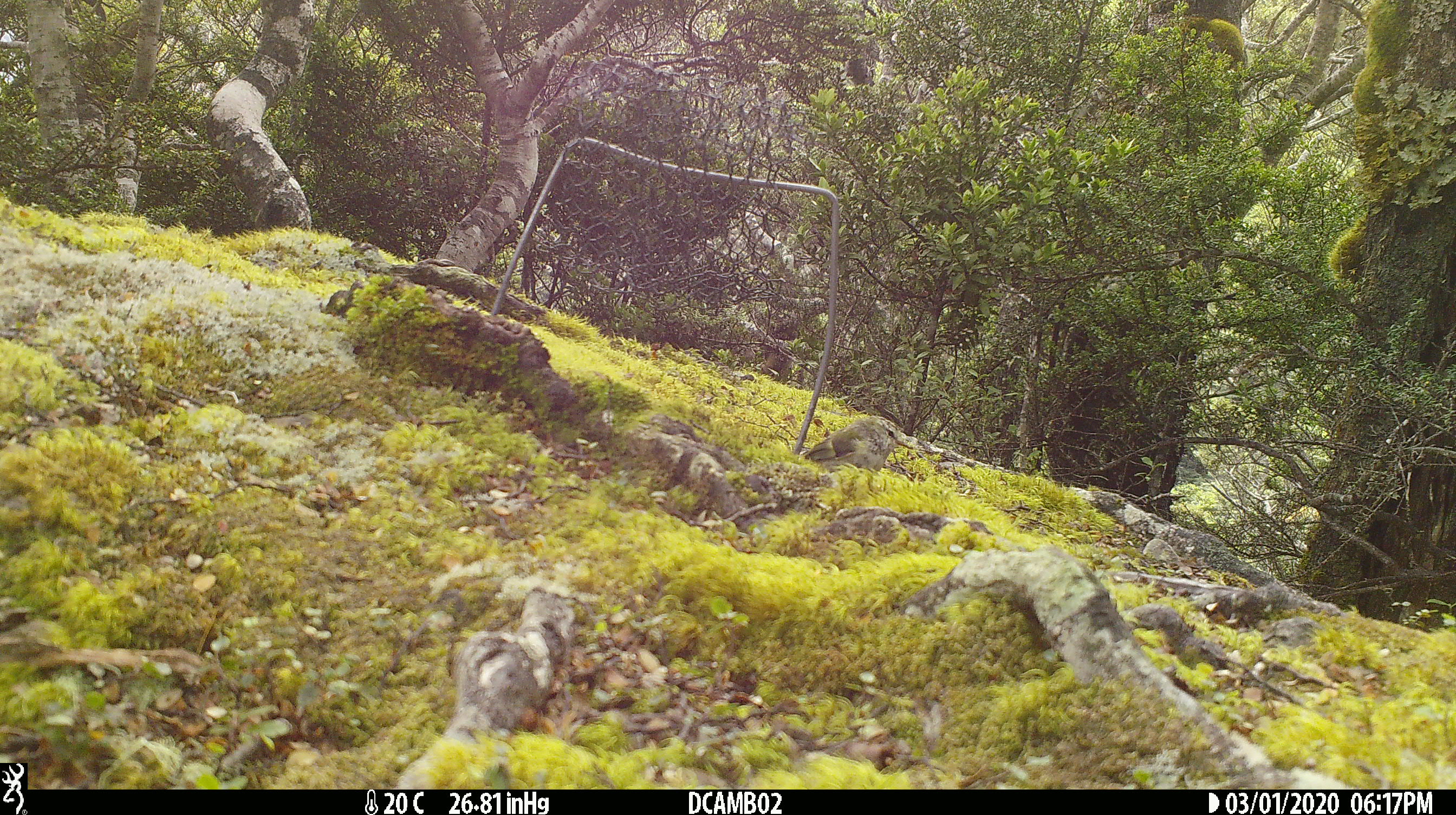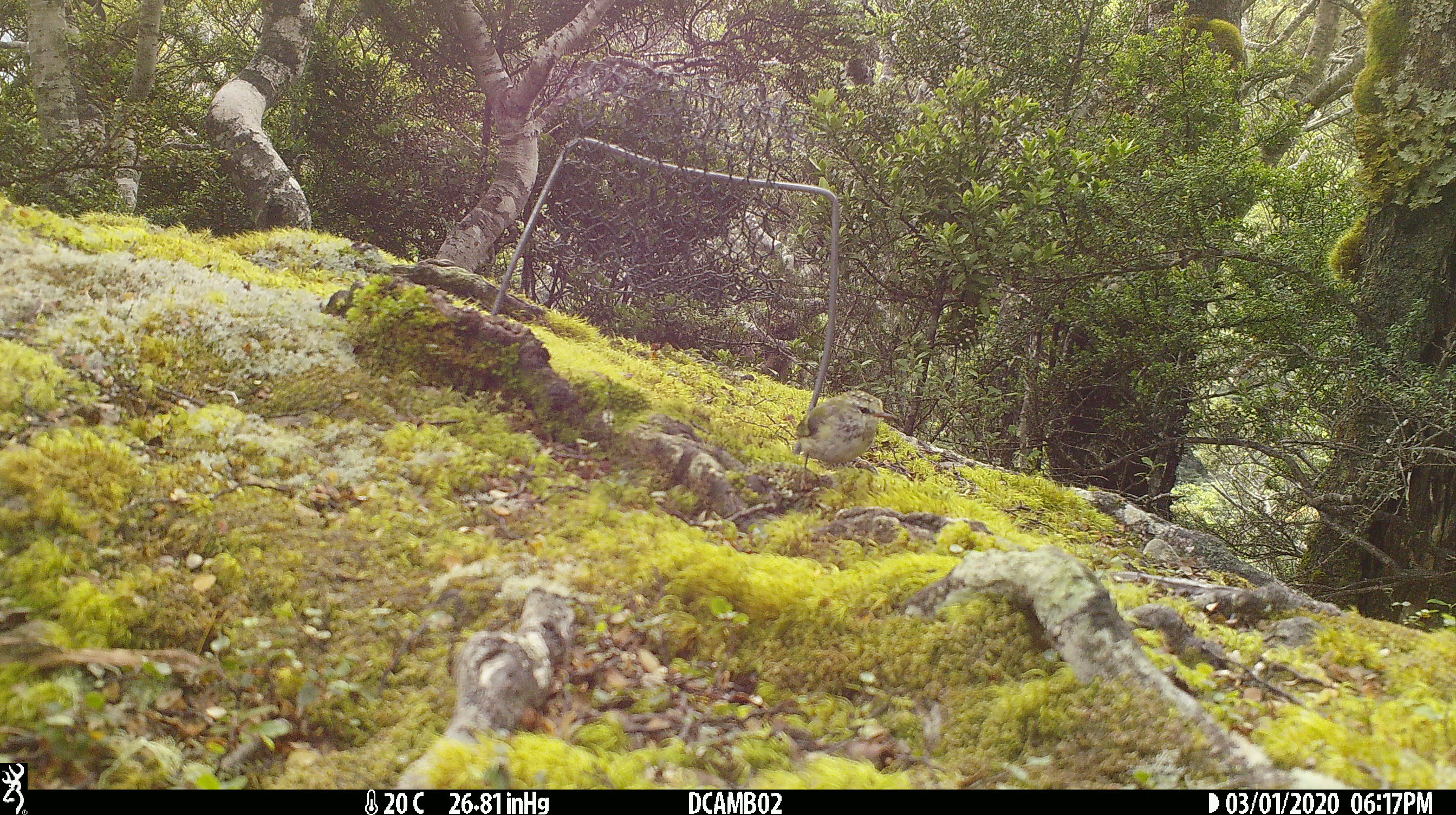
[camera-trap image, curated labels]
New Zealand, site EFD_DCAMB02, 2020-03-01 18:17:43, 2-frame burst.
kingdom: Animalia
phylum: Chordata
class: Aves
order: Passeriformes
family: Acanthisittidae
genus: Acanthisitta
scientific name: Acanthisitta chloris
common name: rifleman